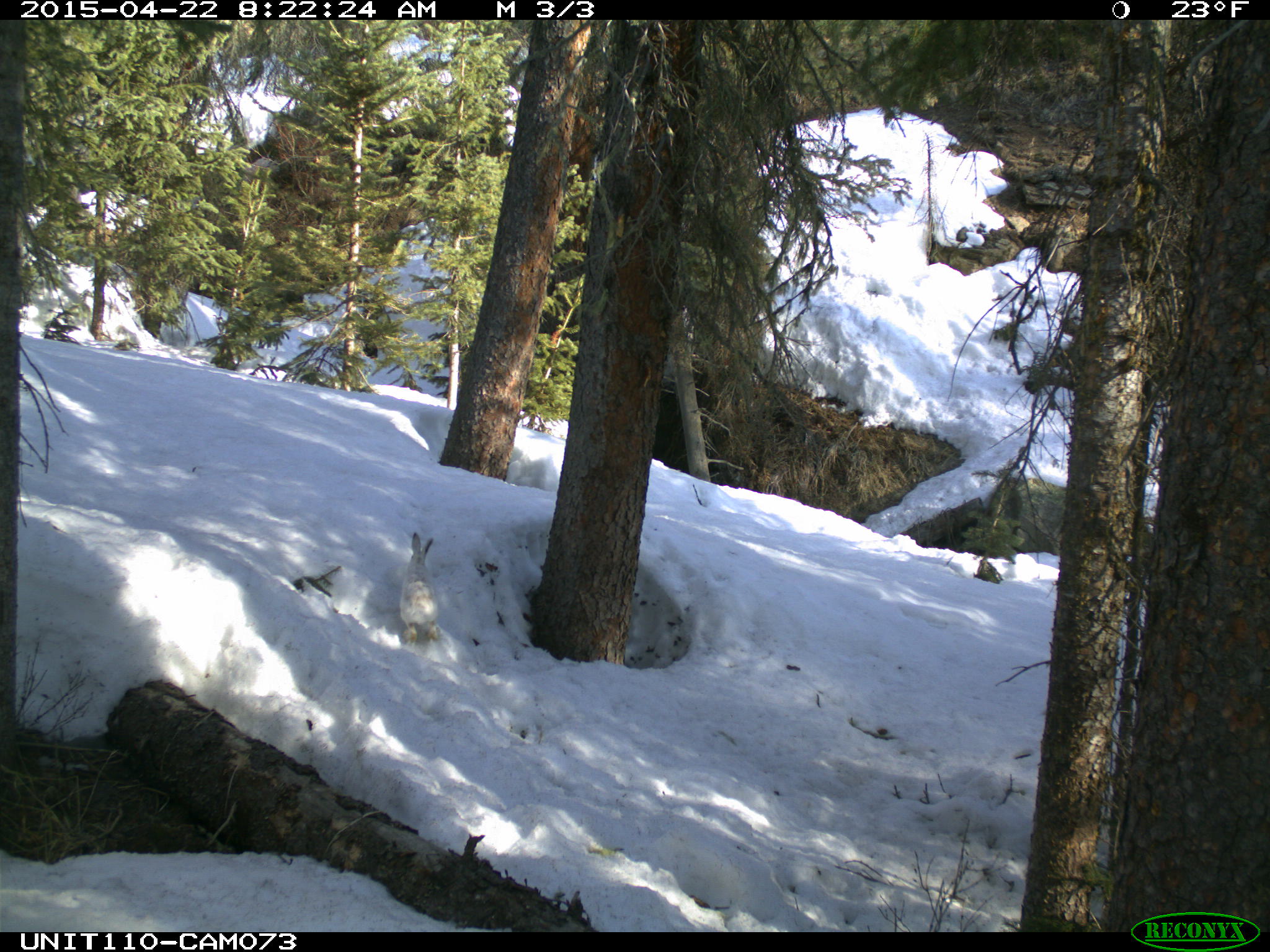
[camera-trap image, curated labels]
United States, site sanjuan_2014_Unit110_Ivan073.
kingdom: Animalia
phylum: Chordata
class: Mammalia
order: Lagomorpha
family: Leporidae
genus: Lepus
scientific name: Lepus americanus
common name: snowshoe hare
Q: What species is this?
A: Lepus americanus (snowshoe hare).